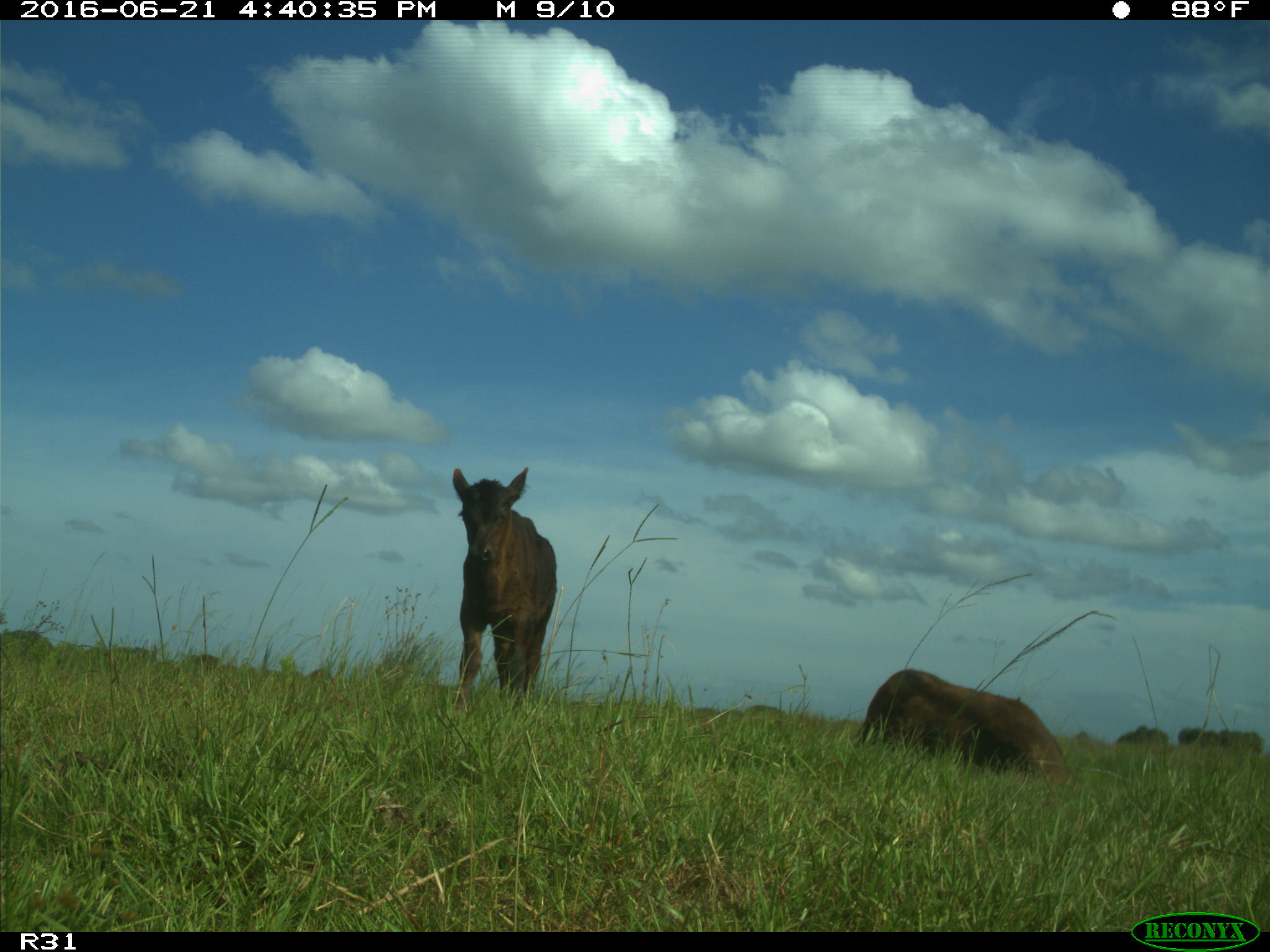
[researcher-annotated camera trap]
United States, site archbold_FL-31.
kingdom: Animalia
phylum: Chordata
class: Mammalia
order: Artiodactyla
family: Bovidae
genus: Bos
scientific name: Bos taurus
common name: domestic cow